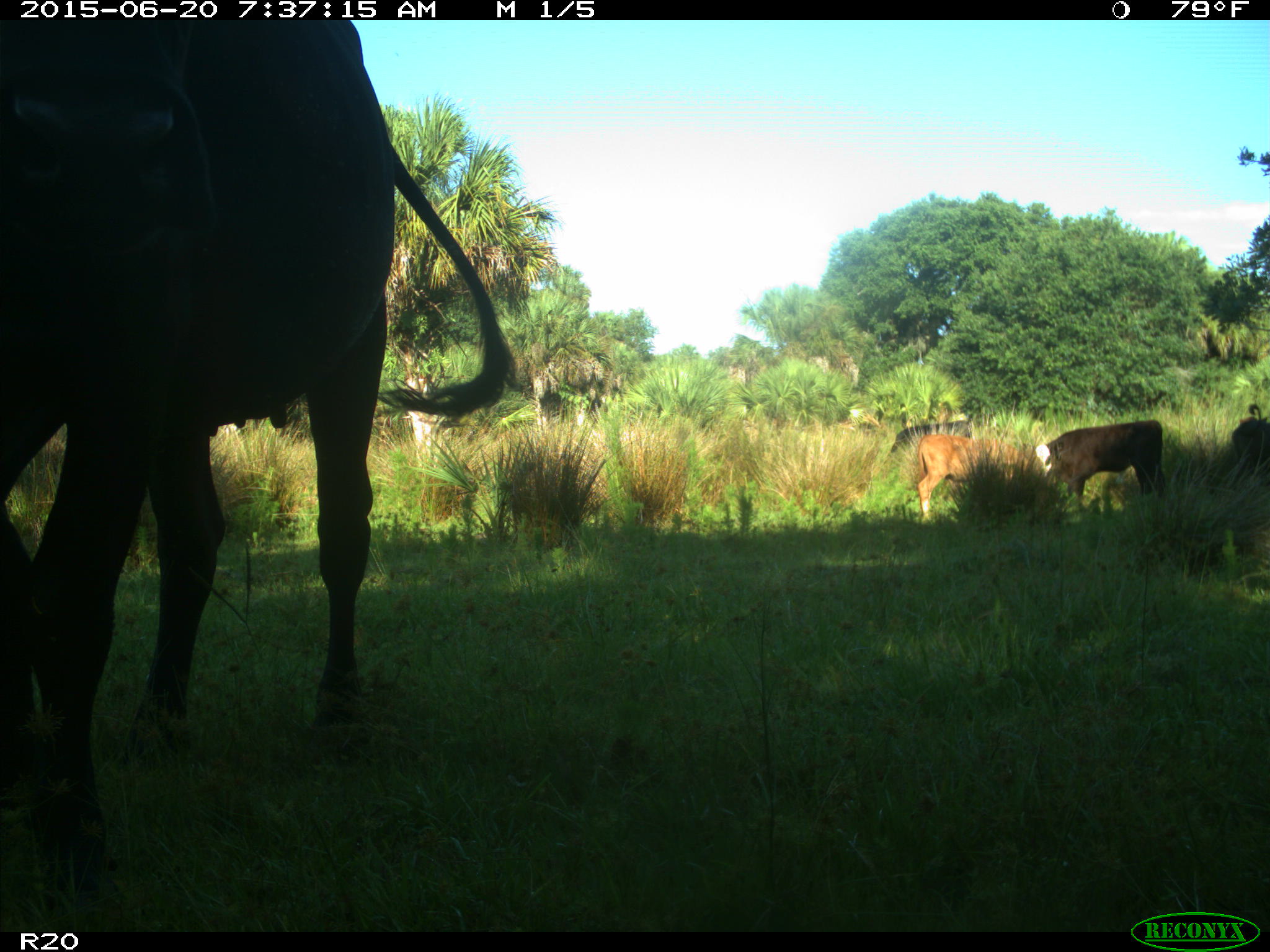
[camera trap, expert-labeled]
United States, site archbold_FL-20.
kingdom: Animalia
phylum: Chordata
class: Mammalia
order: Artiodactyla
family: Bovidae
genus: Bos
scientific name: Bos taurus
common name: domestic cow